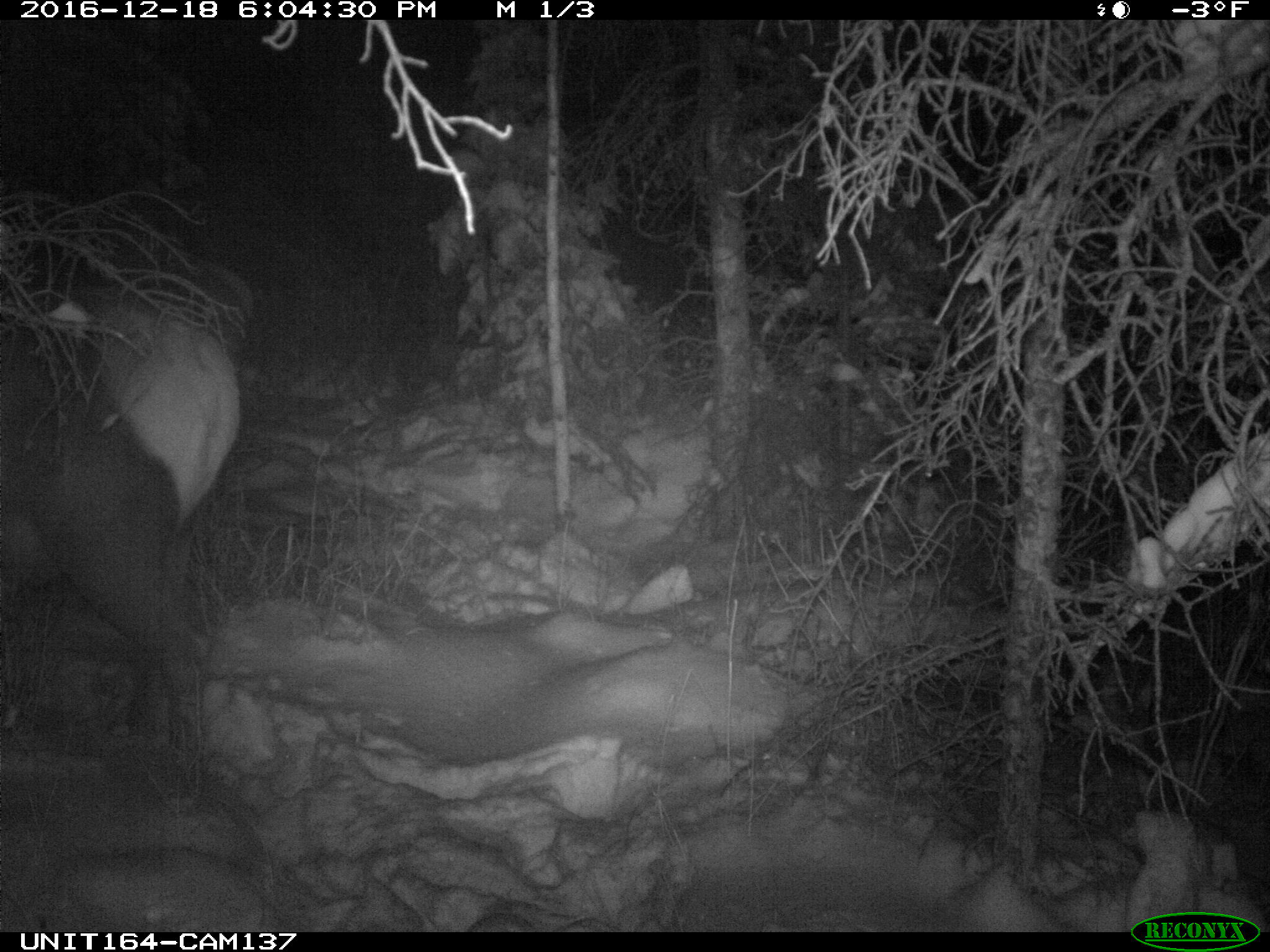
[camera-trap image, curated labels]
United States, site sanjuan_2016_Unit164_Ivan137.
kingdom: Animalia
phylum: Chordata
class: Mammalia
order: Artiodactyla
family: Cervidae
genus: Cervus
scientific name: Cervus elaphus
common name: red deer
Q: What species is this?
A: Cervus elaphus (red deer).